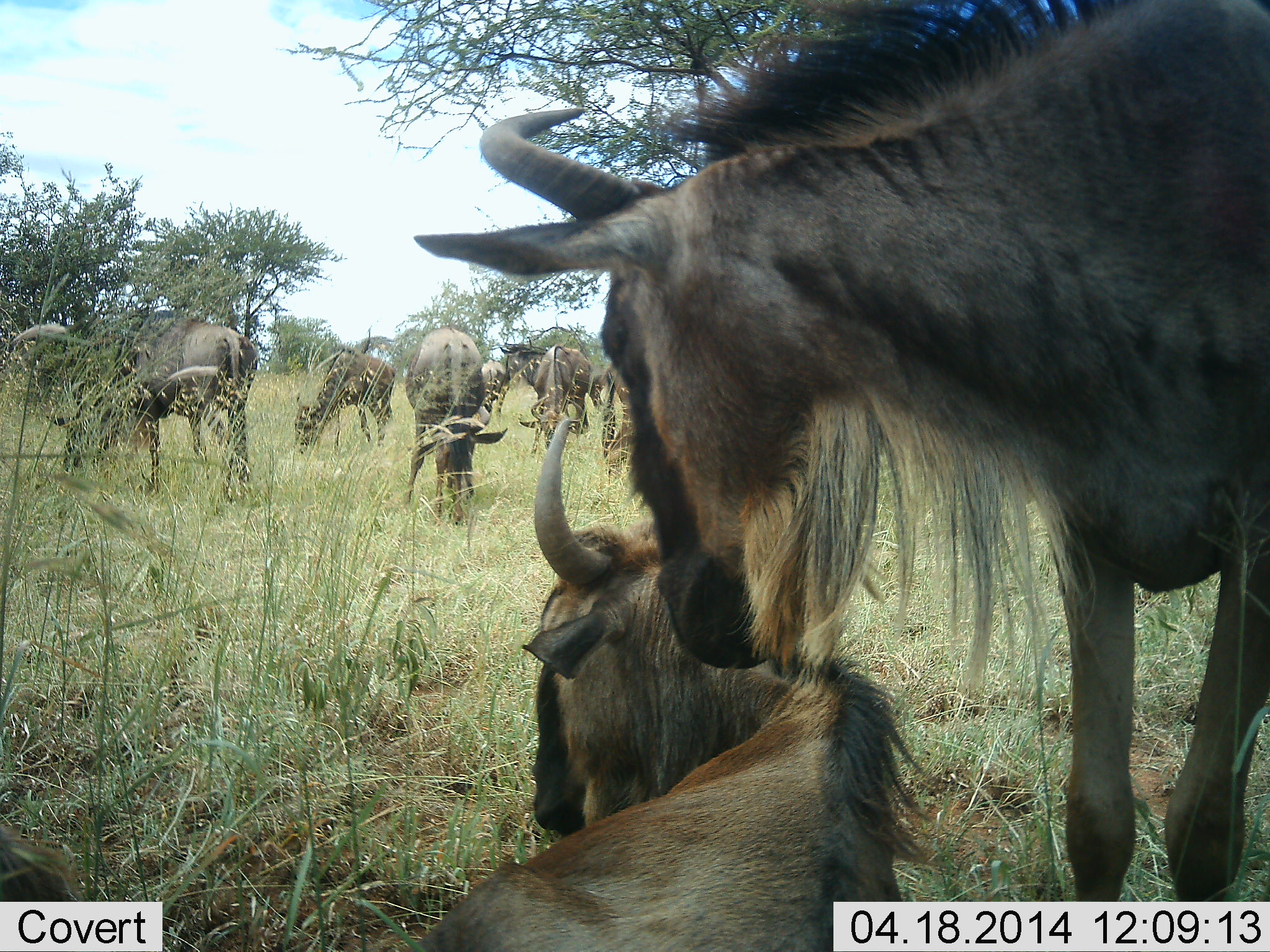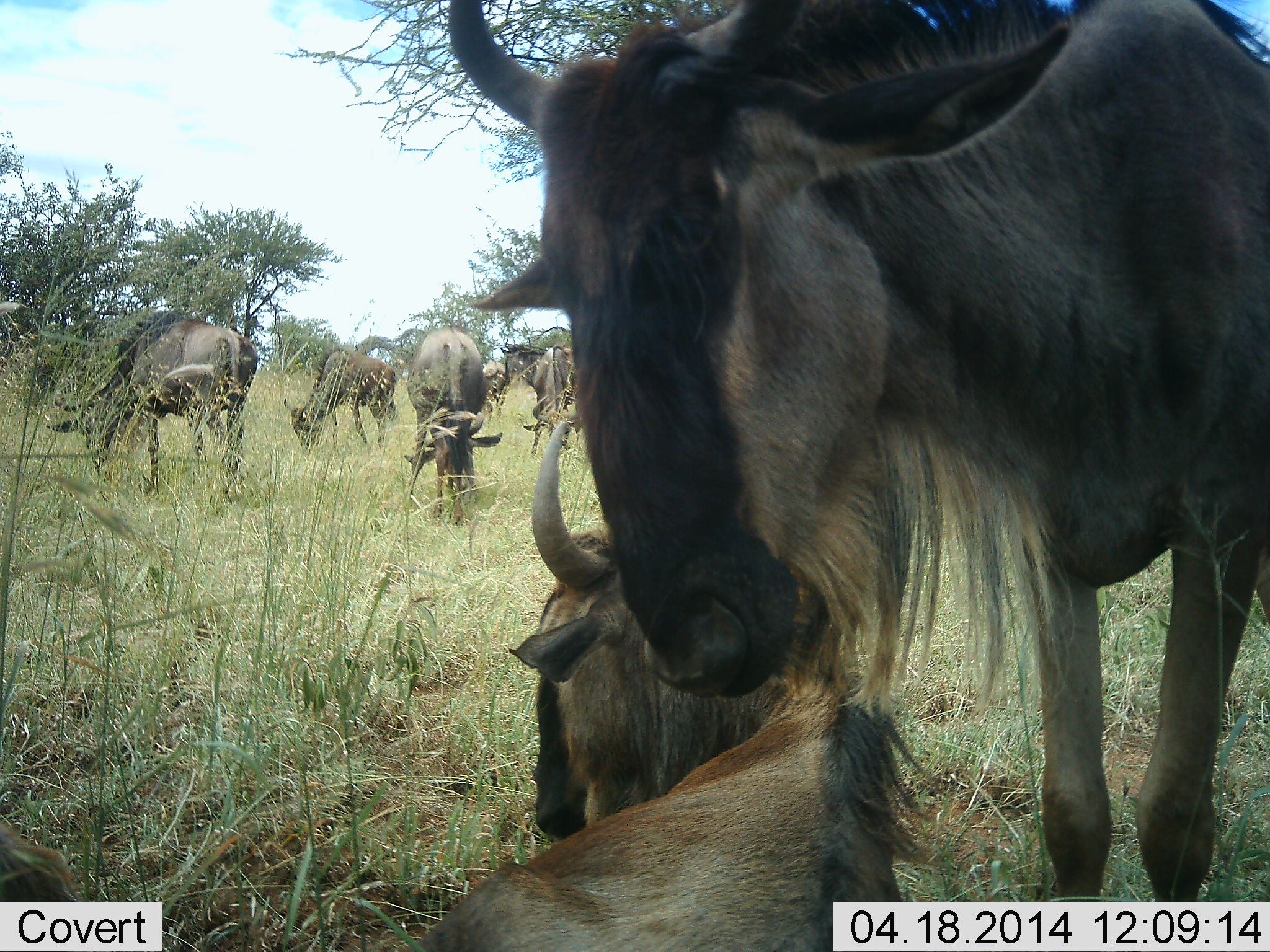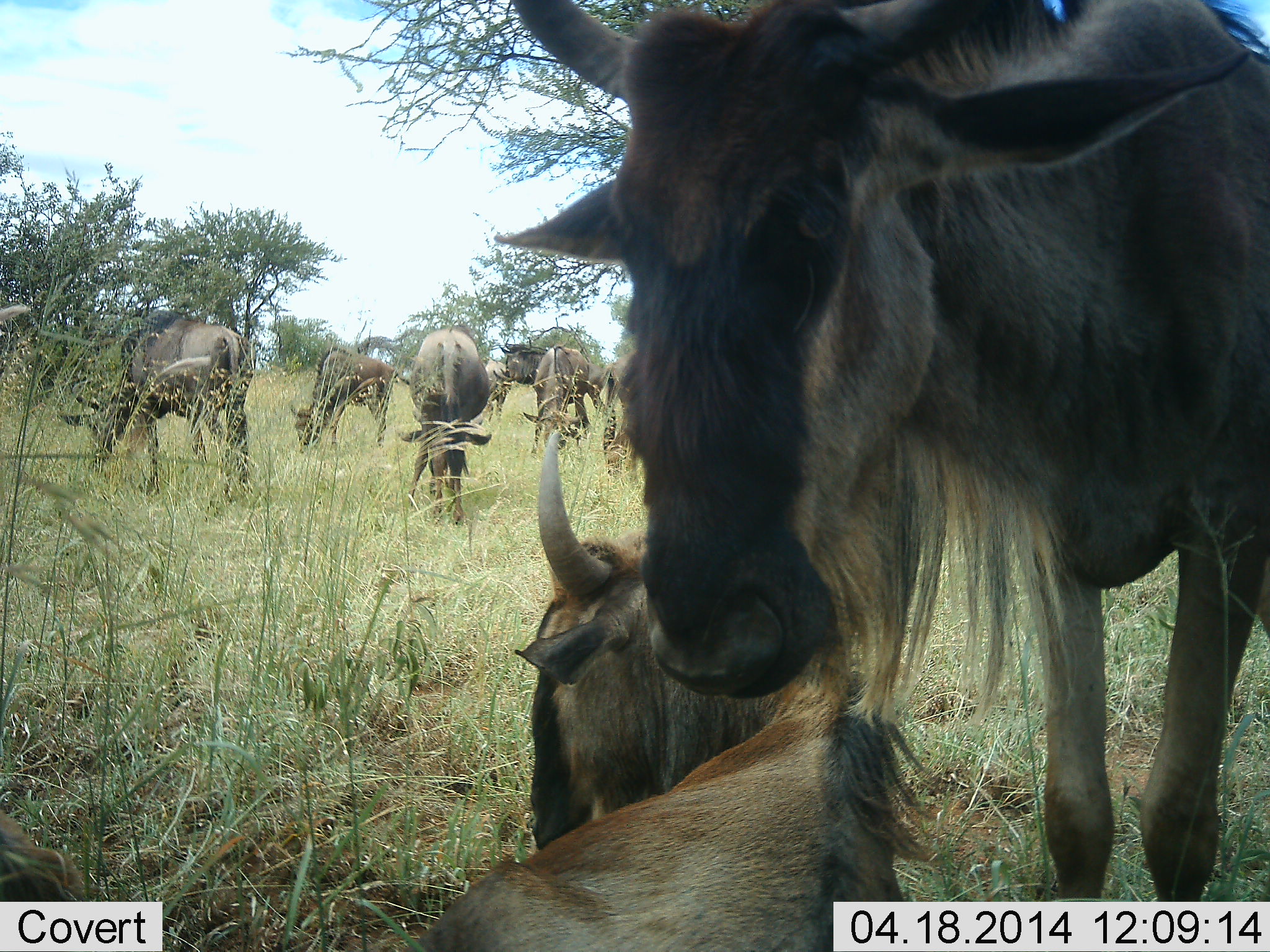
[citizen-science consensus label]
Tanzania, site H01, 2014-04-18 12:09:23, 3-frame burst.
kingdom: Animalia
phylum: Chordata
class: Mammalia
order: Artiodactyla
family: Bovidae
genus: Connochaetes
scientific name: Connochaetes taurinus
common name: blue wildebeest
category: wildebeest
Wildebeest (blue wildebeest) (Connochaetes taurinus), count 8. Behavior (volunteer vote fractions): standing 90%, resting 100%, moving 10%, interacting 0%. Young present (vote fraction): 20%. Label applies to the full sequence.